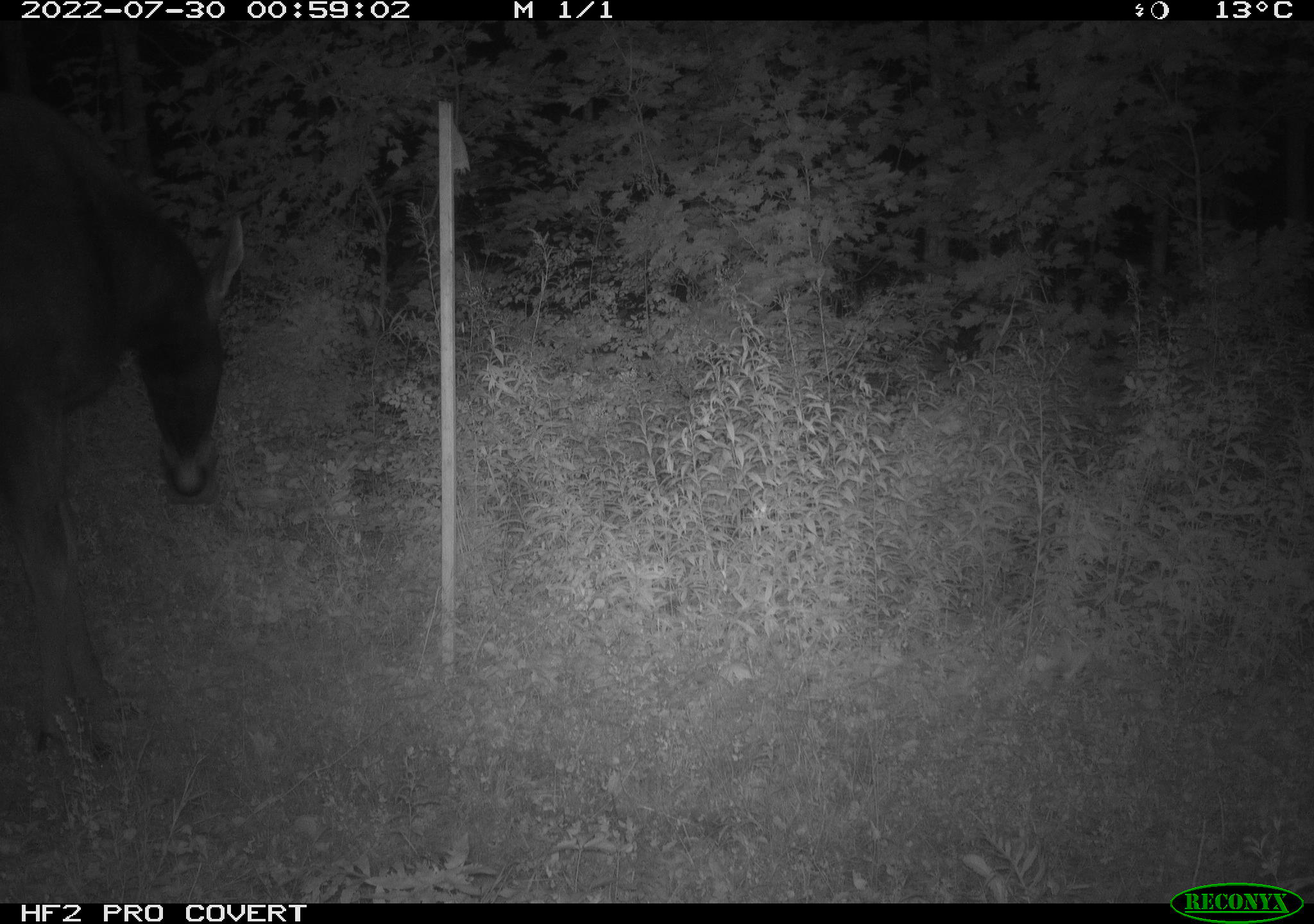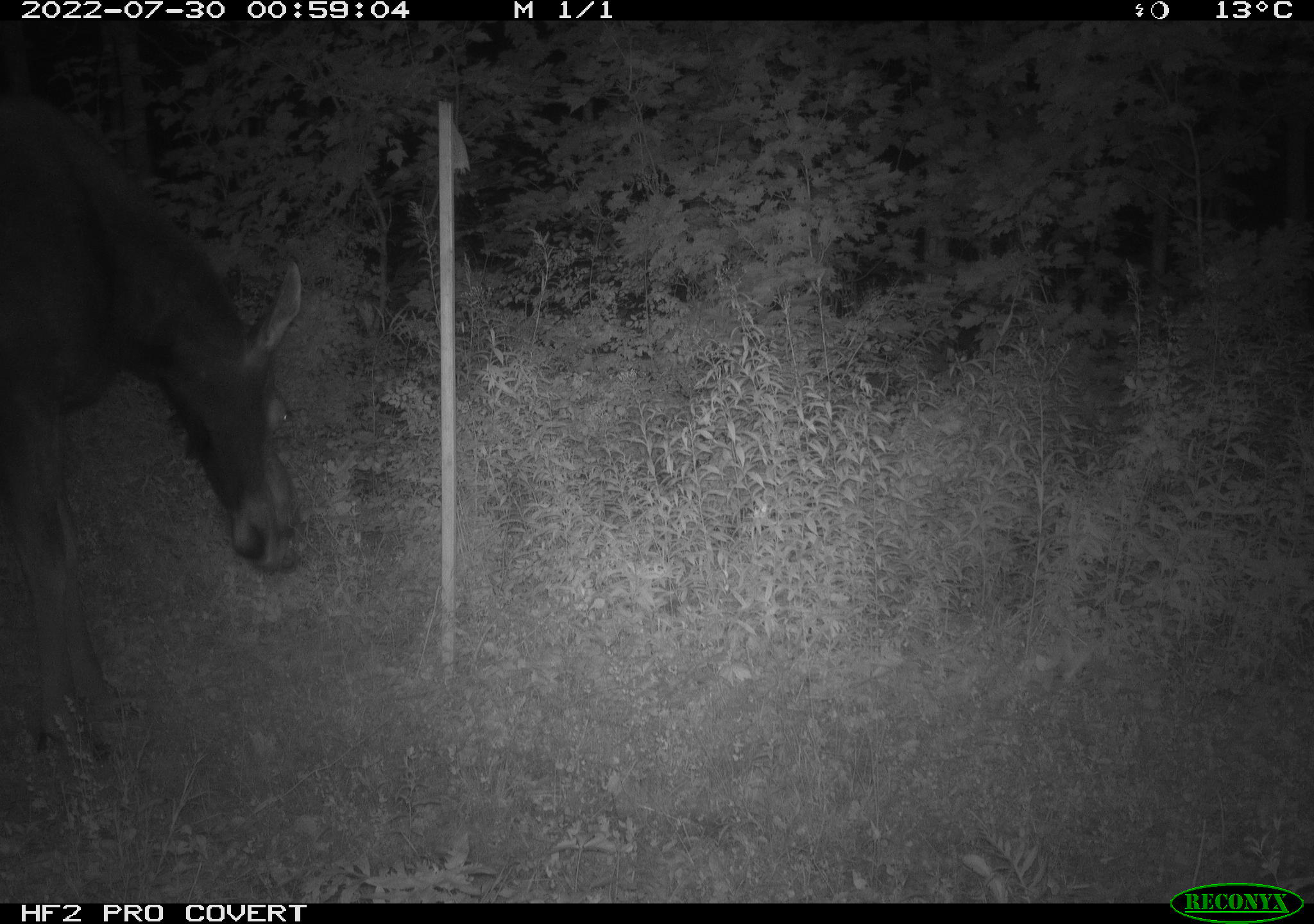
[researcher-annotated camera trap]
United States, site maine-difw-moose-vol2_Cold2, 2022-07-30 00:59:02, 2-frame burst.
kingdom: Animalia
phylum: Chordata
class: Mammalia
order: Artiodactyla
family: Cervidae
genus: Alces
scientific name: Alces alces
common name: moose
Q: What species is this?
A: Moose (Alces alces).